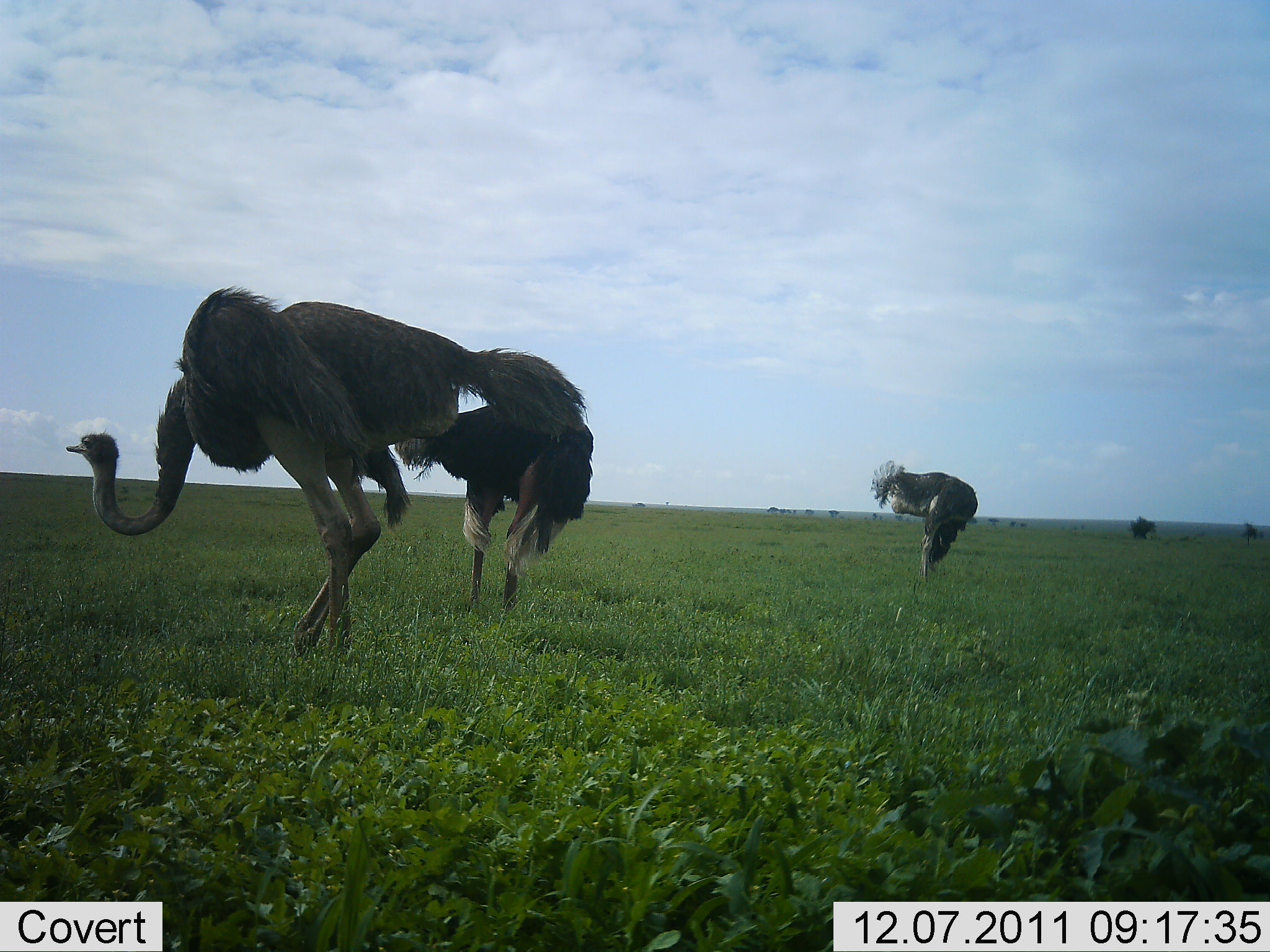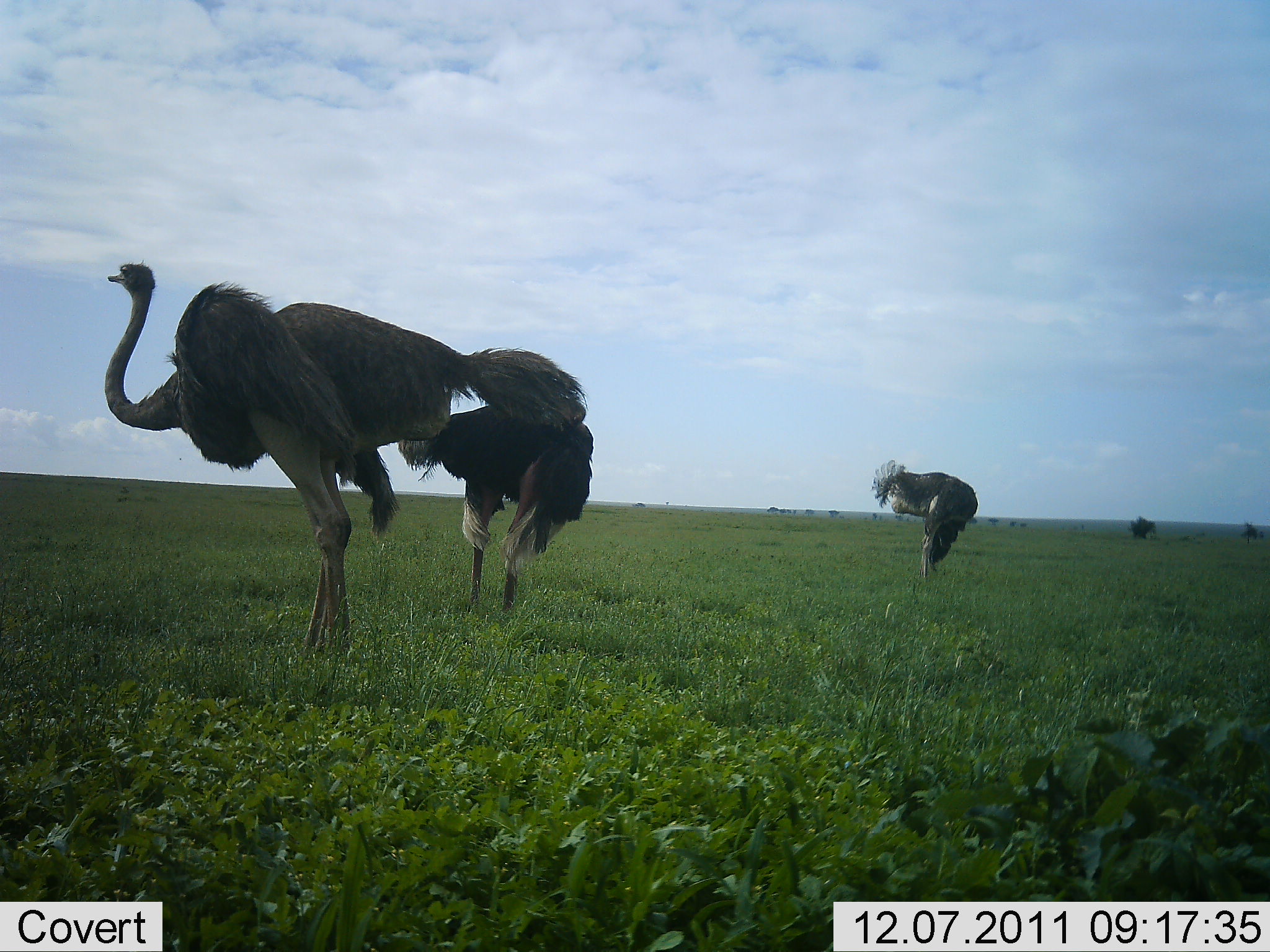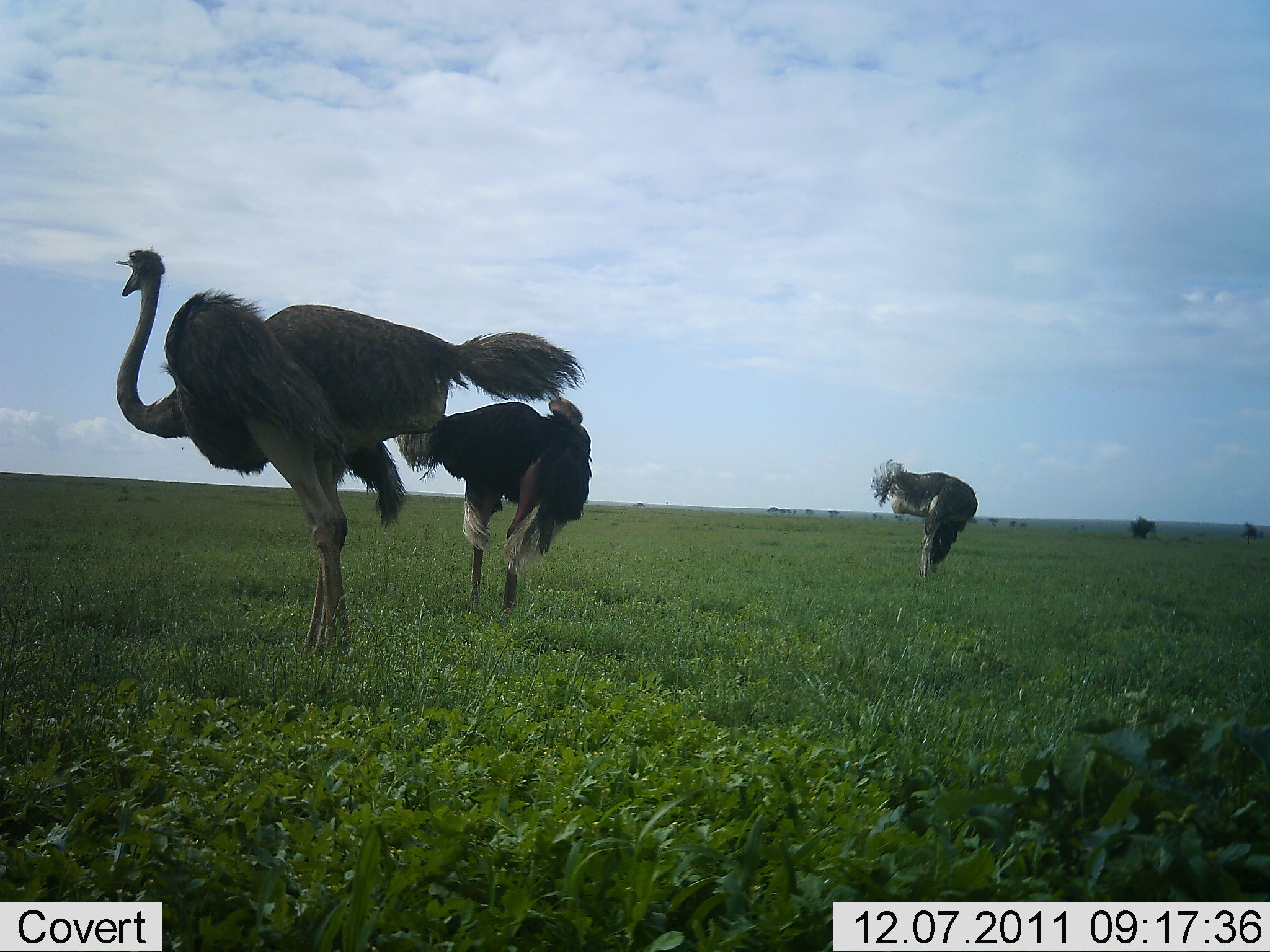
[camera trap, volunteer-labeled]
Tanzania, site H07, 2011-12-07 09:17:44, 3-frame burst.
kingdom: Animalia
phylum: Chordata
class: Aves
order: Struthioniformes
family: Struthionidae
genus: Struthio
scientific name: Struthio camelus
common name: ostrich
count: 3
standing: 90%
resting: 0%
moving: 10%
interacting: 20%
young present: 0%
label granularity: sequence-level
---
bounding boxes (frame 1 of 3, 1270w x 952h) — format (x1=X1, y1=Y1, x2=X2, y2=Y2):
animal: (x1=66, y1=284, x2=587, y2=683); (x1=393, y1=402, x2=592, y2=629); (x1=395, y1=400, x2=592, y2=613); (x1=871, y1=460, x2=979, y2=585)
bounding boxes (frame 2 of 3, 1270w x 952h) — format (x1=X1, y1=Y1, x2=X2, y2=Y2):
animal: (x1=103, y1=263, x2=589, y2=658); (x1=397, y1=401, x2=593, y2=622); (x1=872, y1=458, x2=980, y2=590)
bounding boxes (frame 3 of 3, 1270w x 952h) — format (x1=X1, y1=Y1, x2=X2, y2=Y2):
animal: (x1=116, y1=247, x2=586, y2=672); (x1=391, y1=393, x2=593, y2=626); (x1=870, y1=458, x2=979, y2=586)